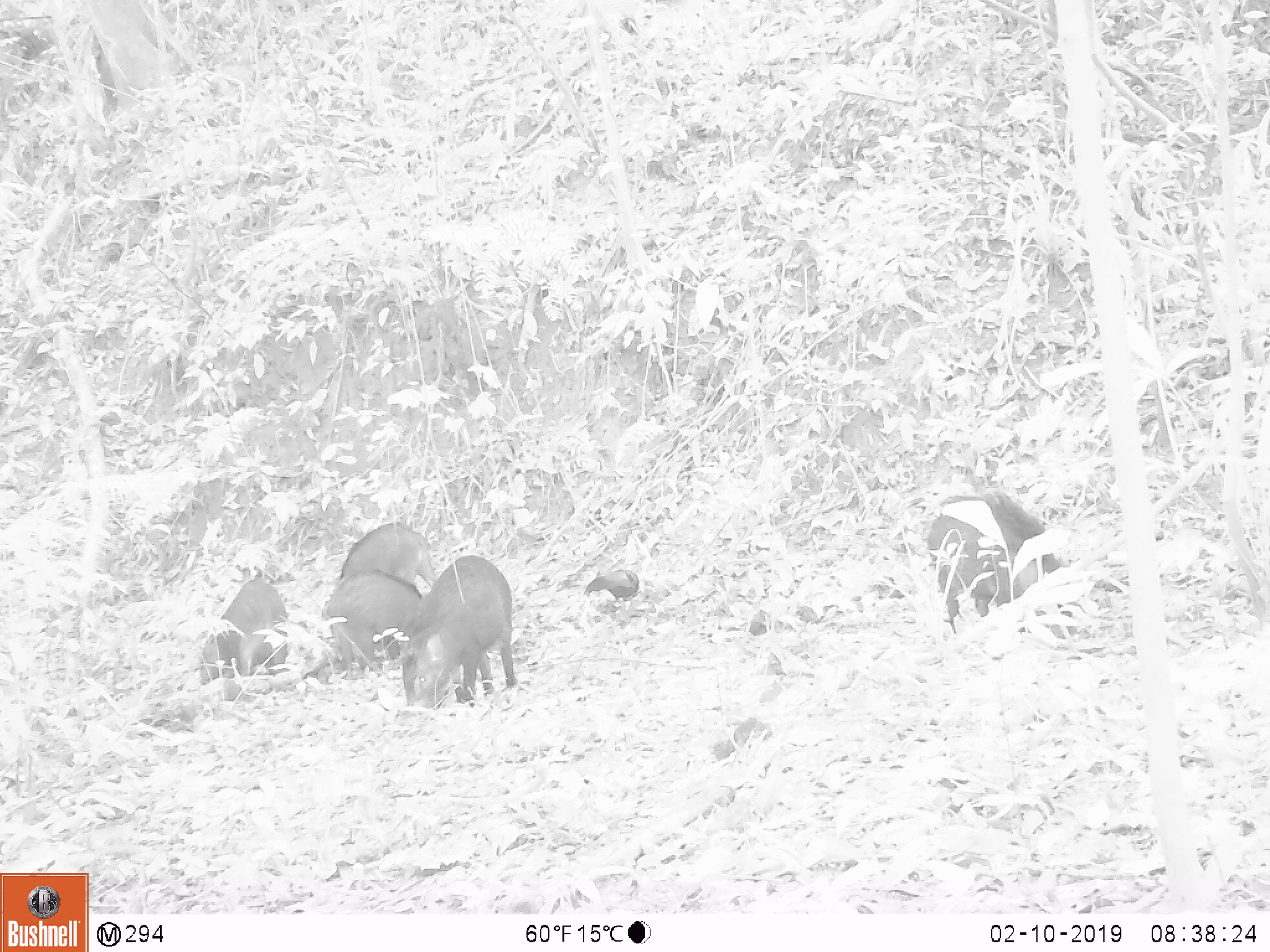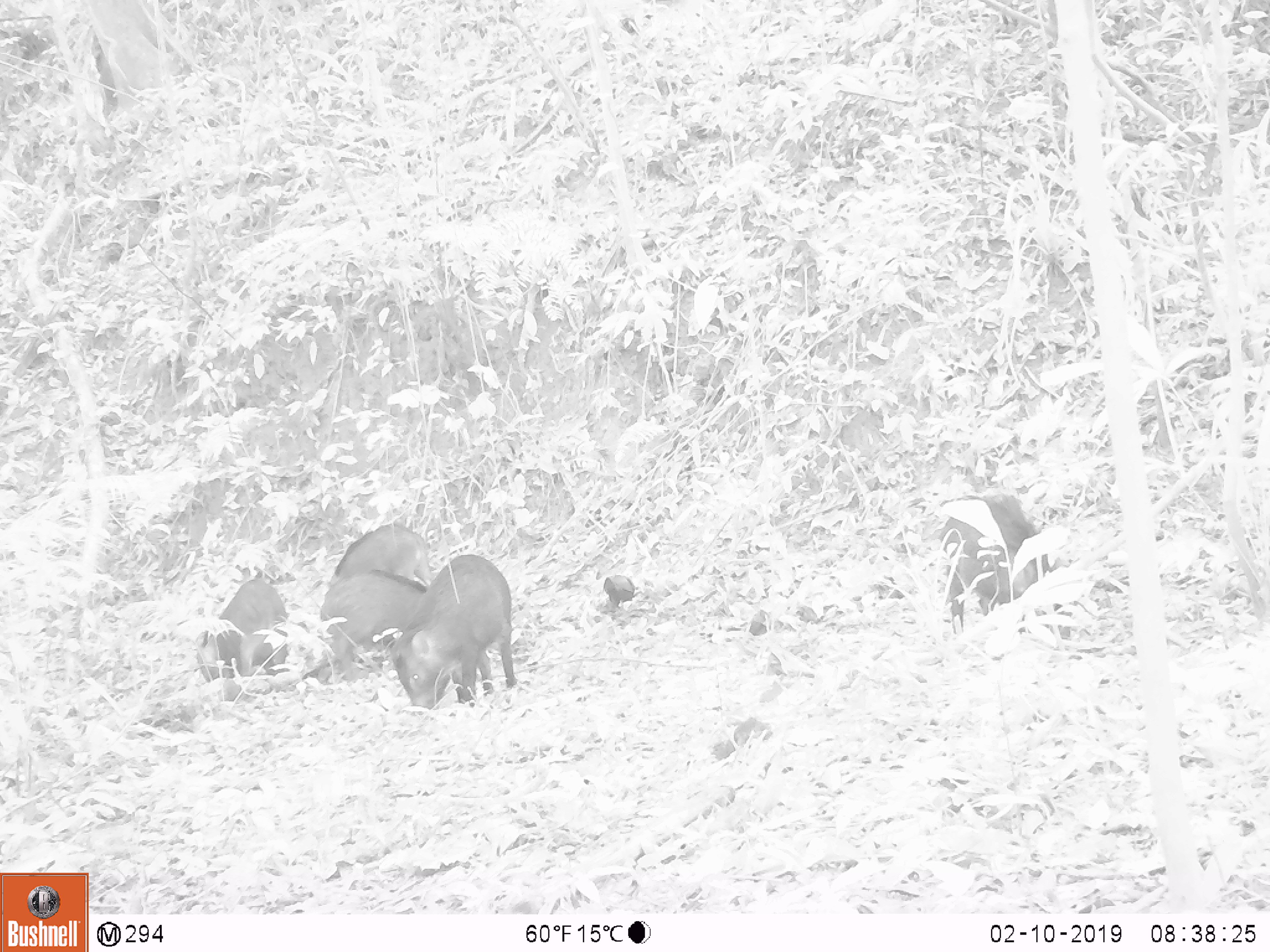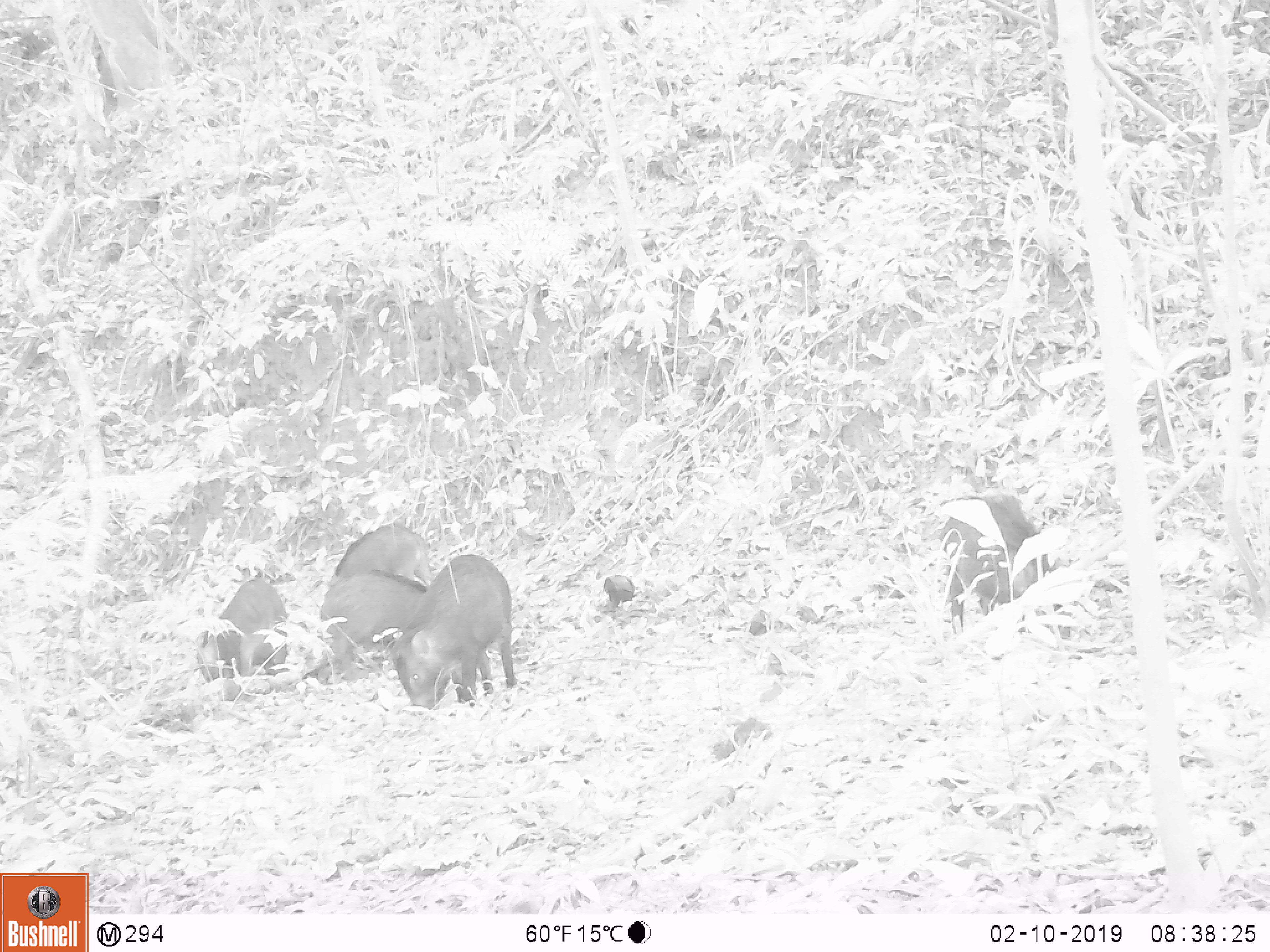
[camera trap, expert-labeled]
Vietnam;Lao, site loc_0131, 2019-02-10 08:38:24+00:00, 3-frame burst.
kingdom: Animalia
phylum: Chordata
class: Mammalia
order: Artiodactyla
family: Suidae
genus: Sus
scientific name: Sus scrofa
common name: eurasian wild pig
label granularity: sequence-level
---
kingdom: Animalia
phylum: Chordata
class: Aves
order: Galliformes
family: Phasianidae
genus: Gallus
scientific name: Gallus gallus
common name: red junglefowl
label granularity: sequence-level